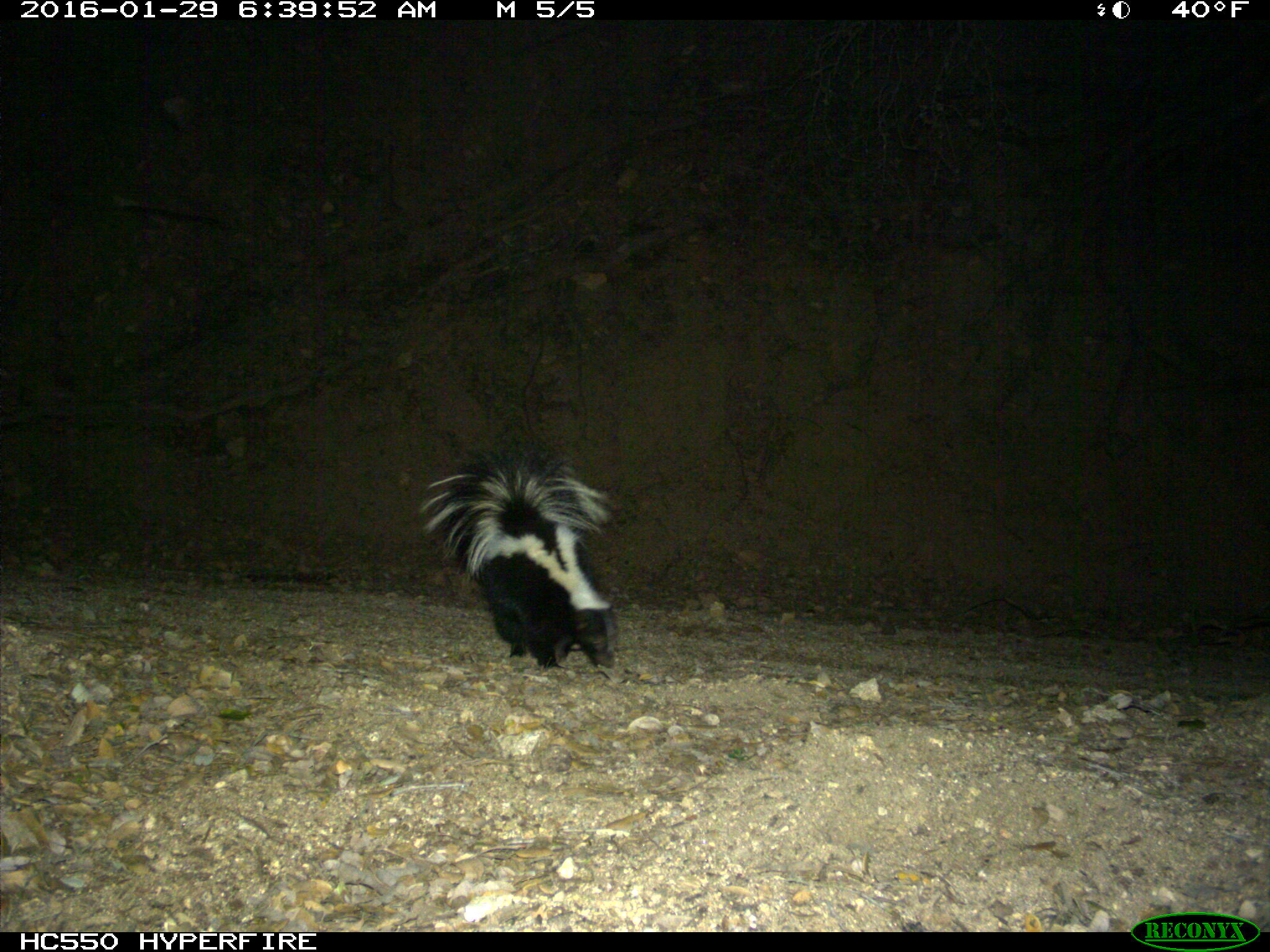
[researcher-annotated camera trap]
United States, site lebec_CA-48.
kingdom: Animalia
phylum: Chordata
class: Mammalia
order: Carnivora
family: Mephitidae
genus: Mephitis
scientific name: Mephitis mephitis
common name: striped skunk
Mephitis mephitis (striped skunk).